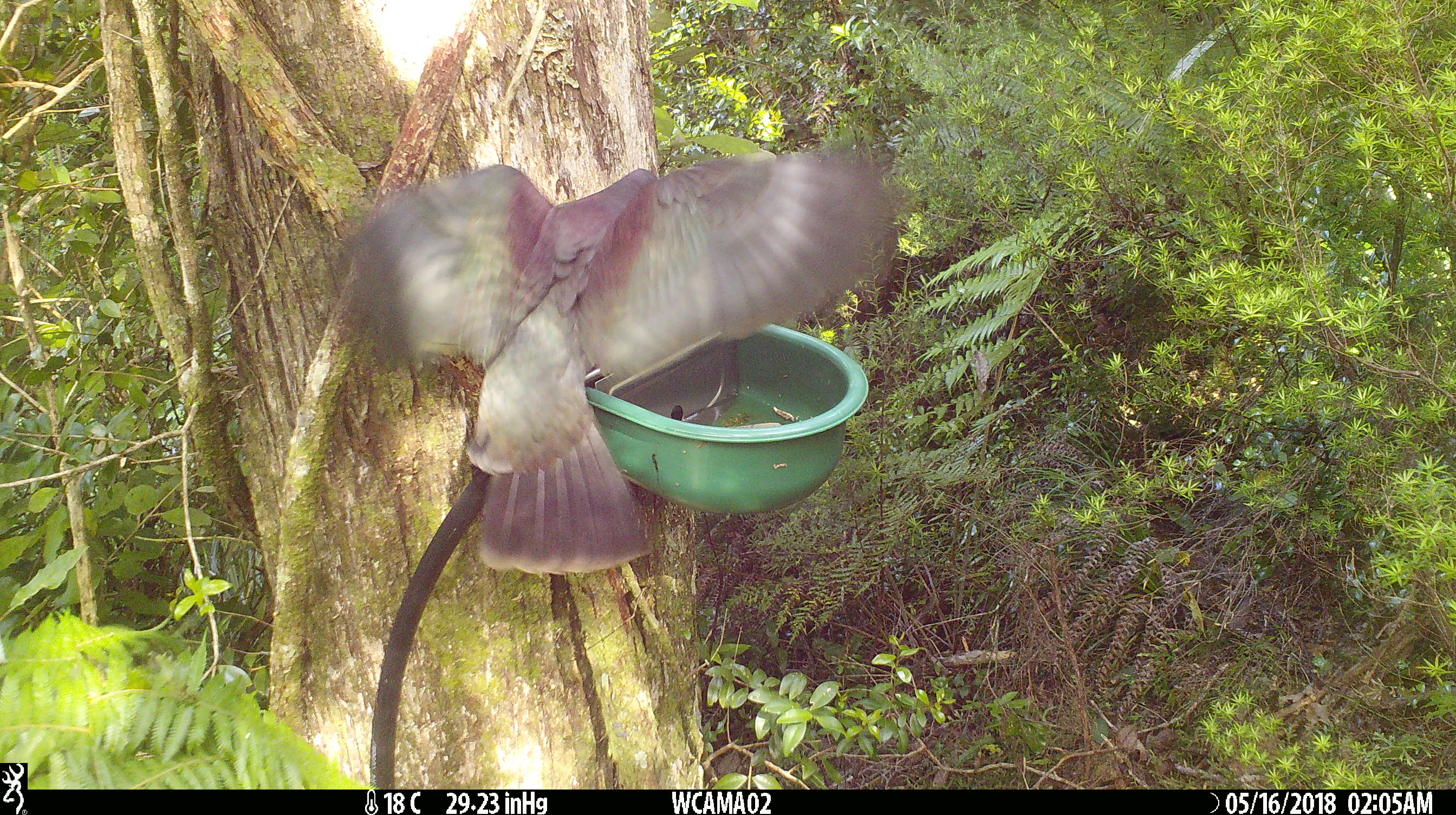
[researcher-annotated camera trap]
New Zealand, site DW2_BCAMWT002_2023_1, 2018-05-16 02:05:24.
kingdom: Animalia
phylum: Chordata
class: Aves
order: Columbiformes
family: Columbidae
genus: Hemiphaga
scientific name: Hemiphaga novaeseelandiae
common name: new zealand pigeon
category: kereru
Kereru (new zealand pigeon) (Hemiphaga novaeseelandiae).